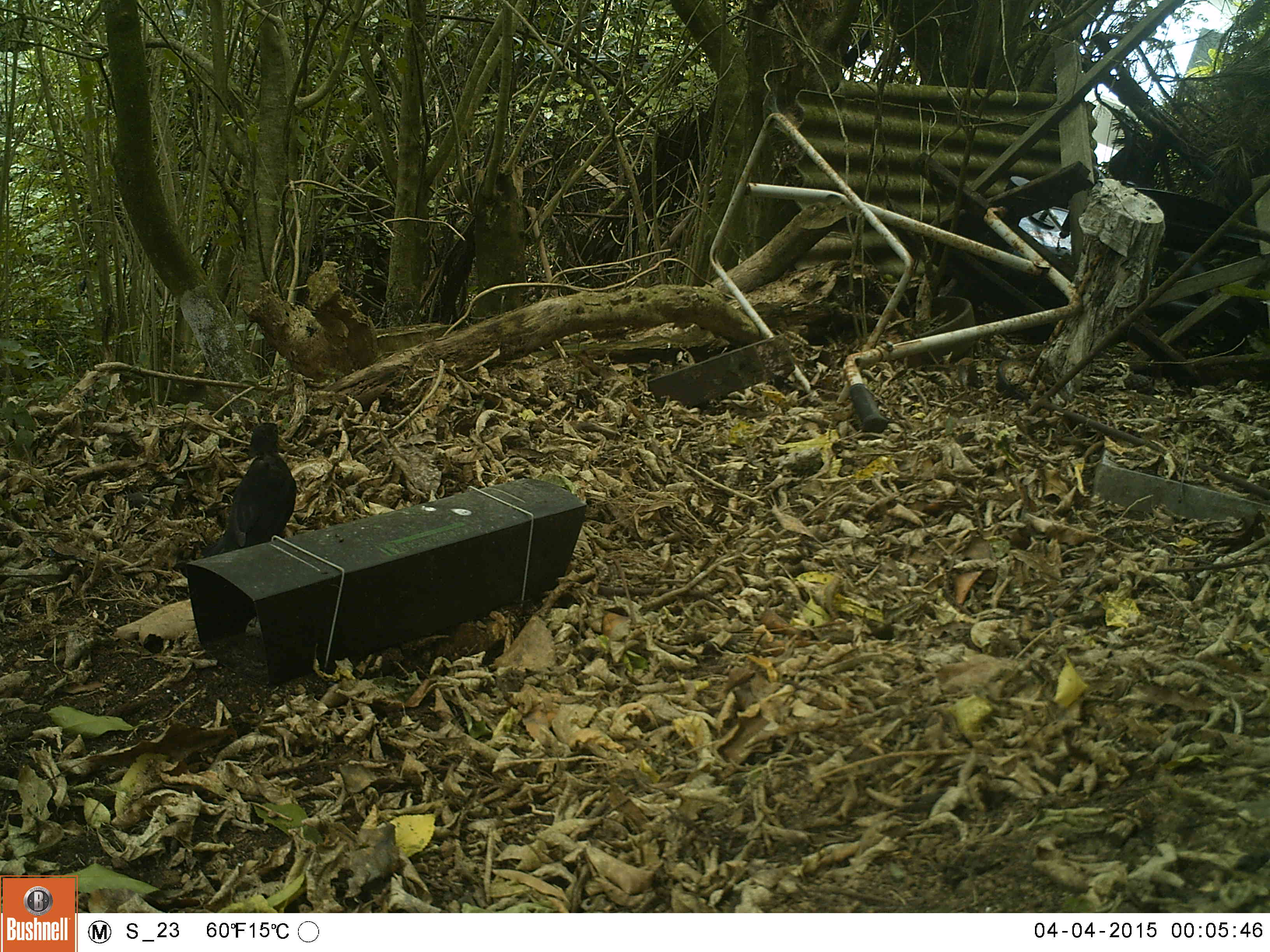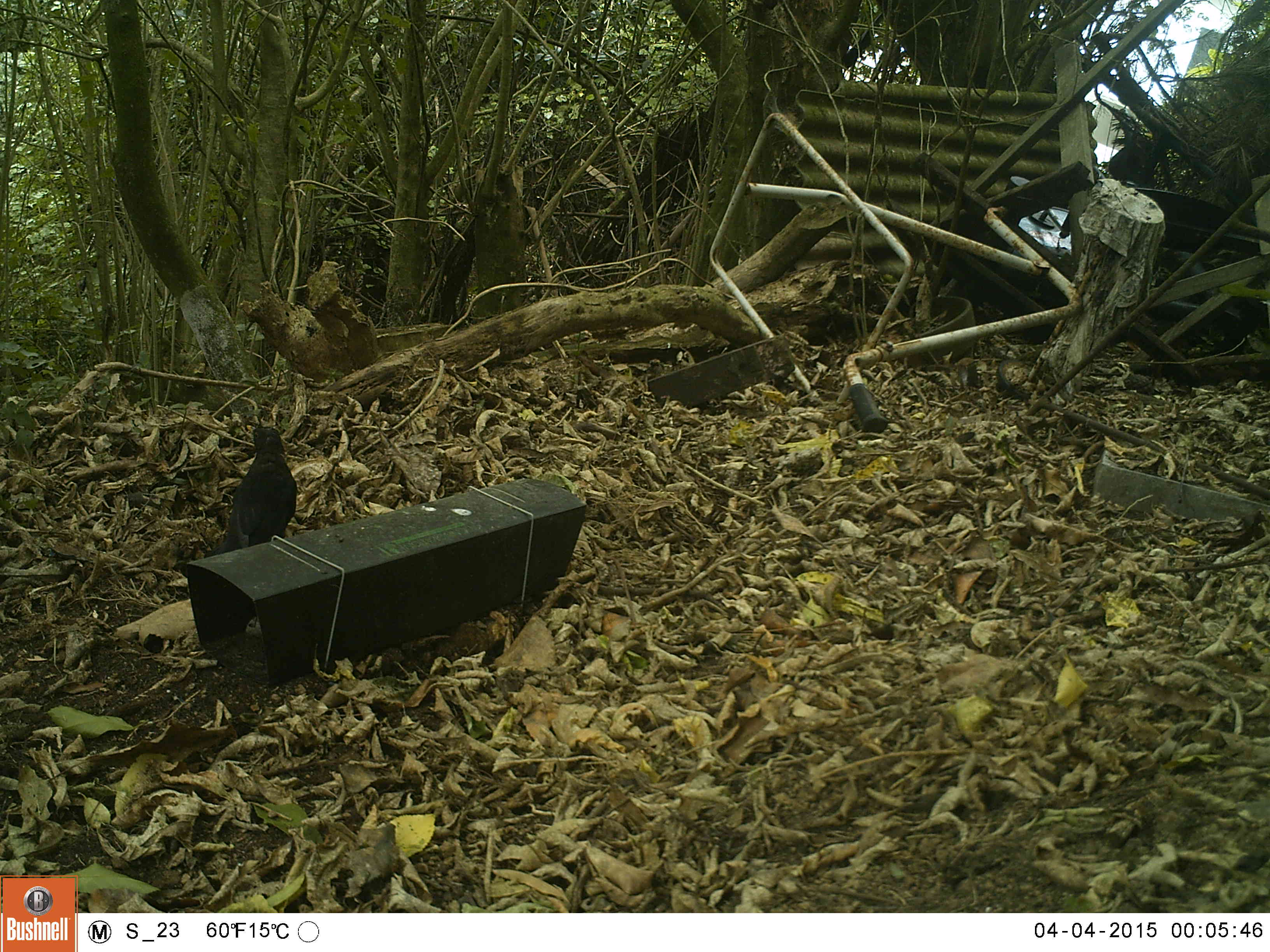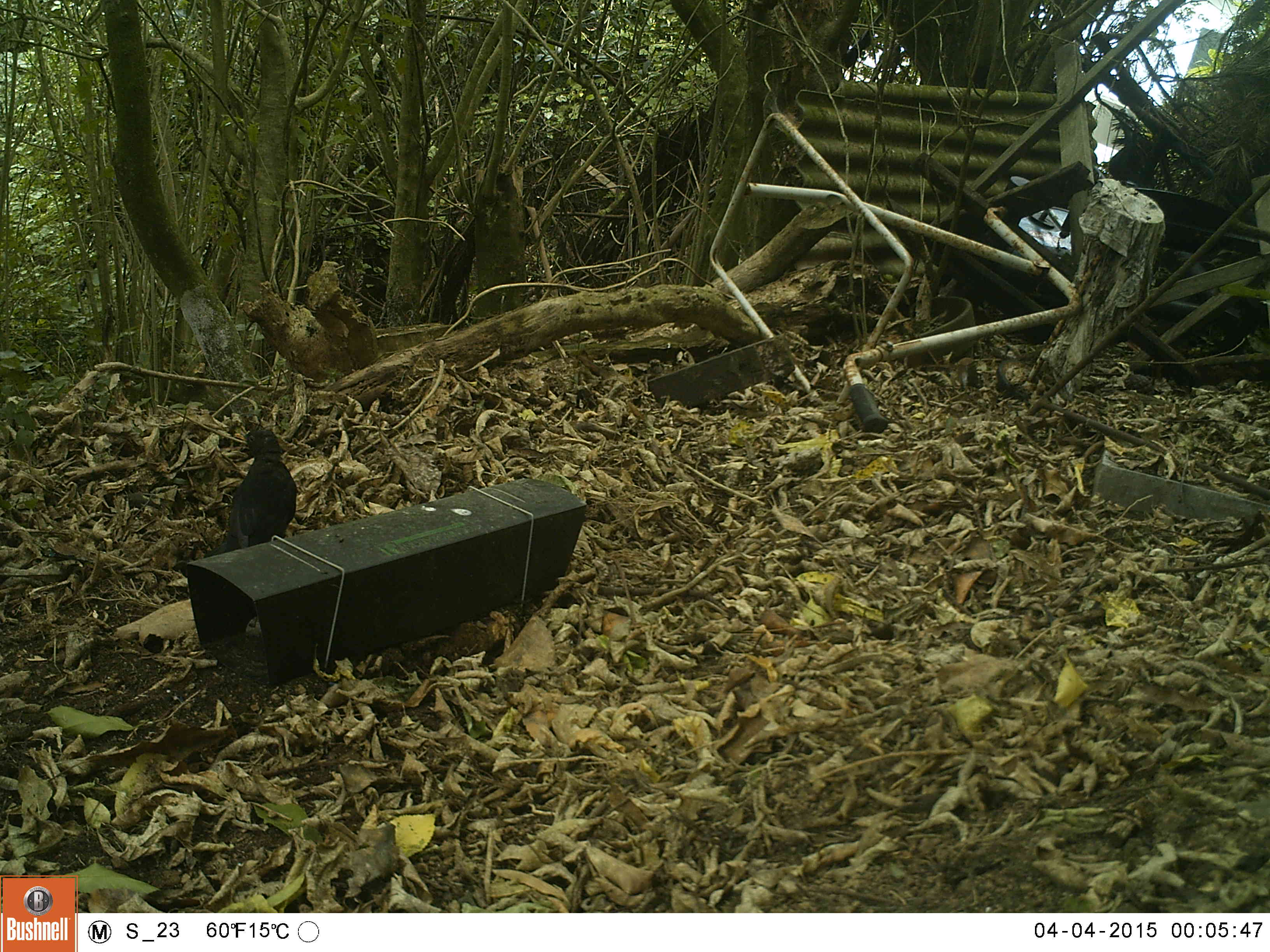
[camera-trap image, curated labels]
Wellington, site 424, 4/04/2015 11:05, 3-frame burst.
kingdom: Animalia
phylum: Chordata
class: Aves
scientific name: Aves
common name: bird